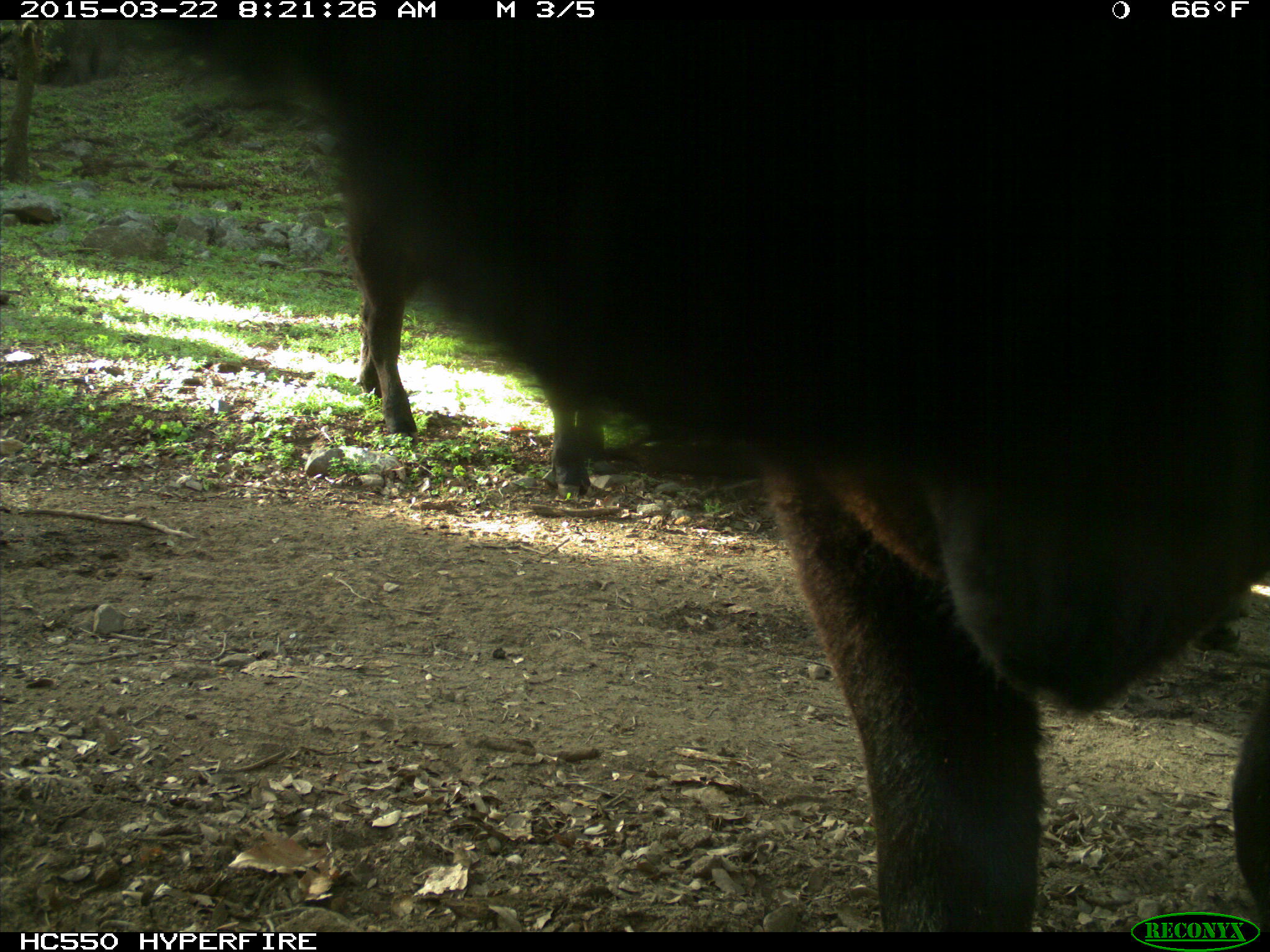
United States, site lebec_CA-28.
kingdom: Animalia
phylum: Chordata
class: Mammalia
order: Artiodactyla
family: Bovidae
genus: Bos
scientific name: Bos taurus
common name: domestic cow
Bos taurus (domestic cow).